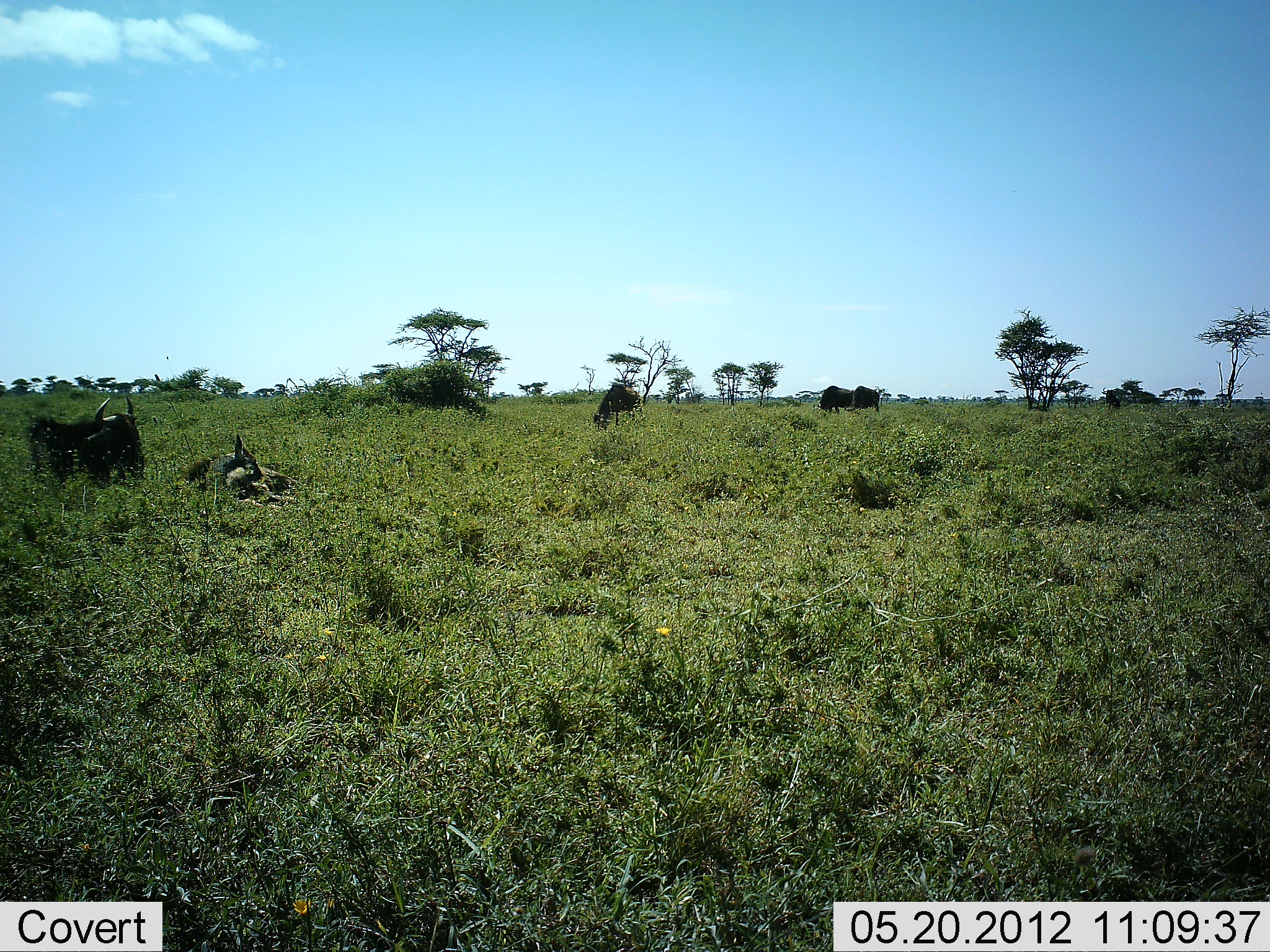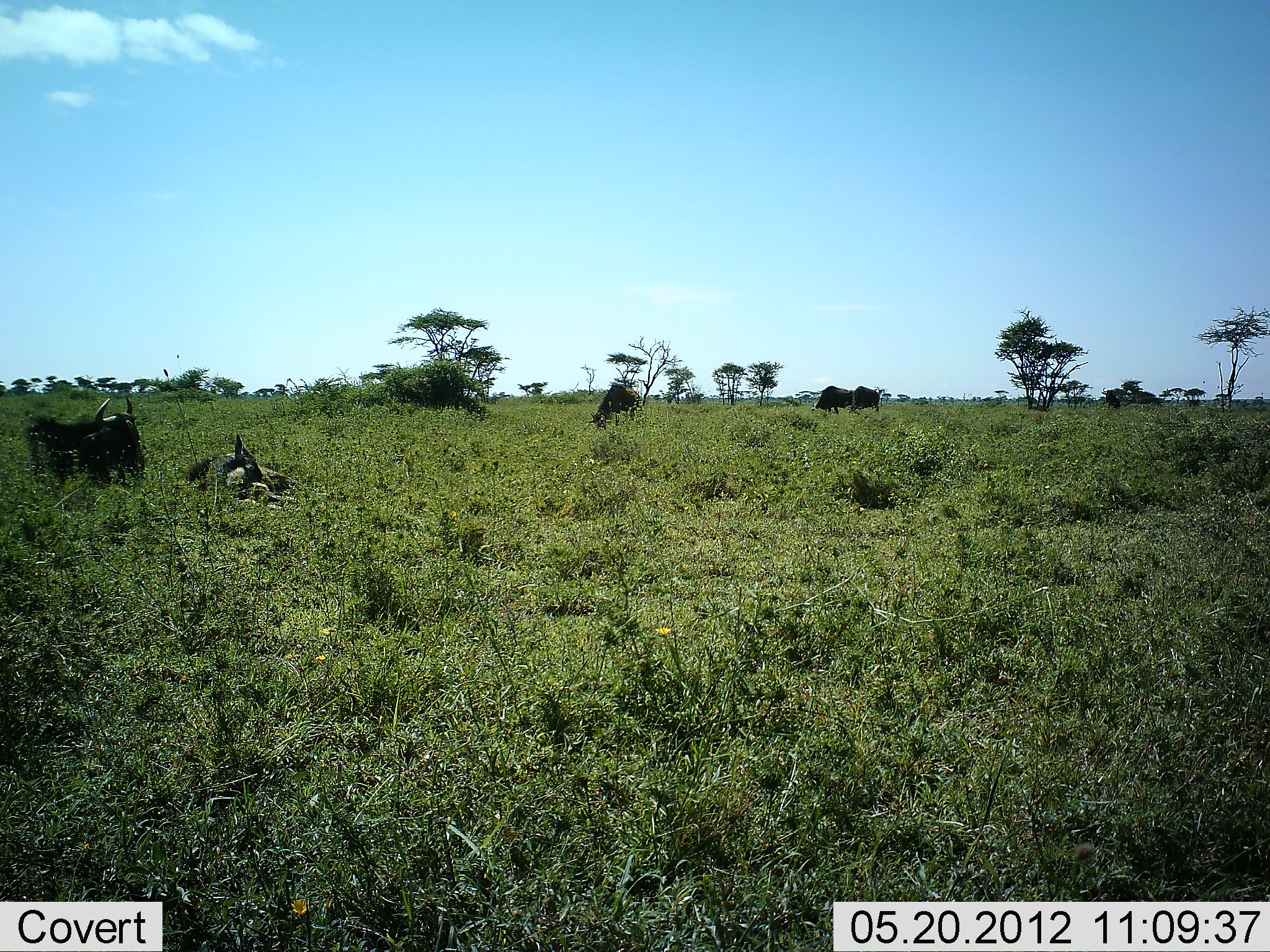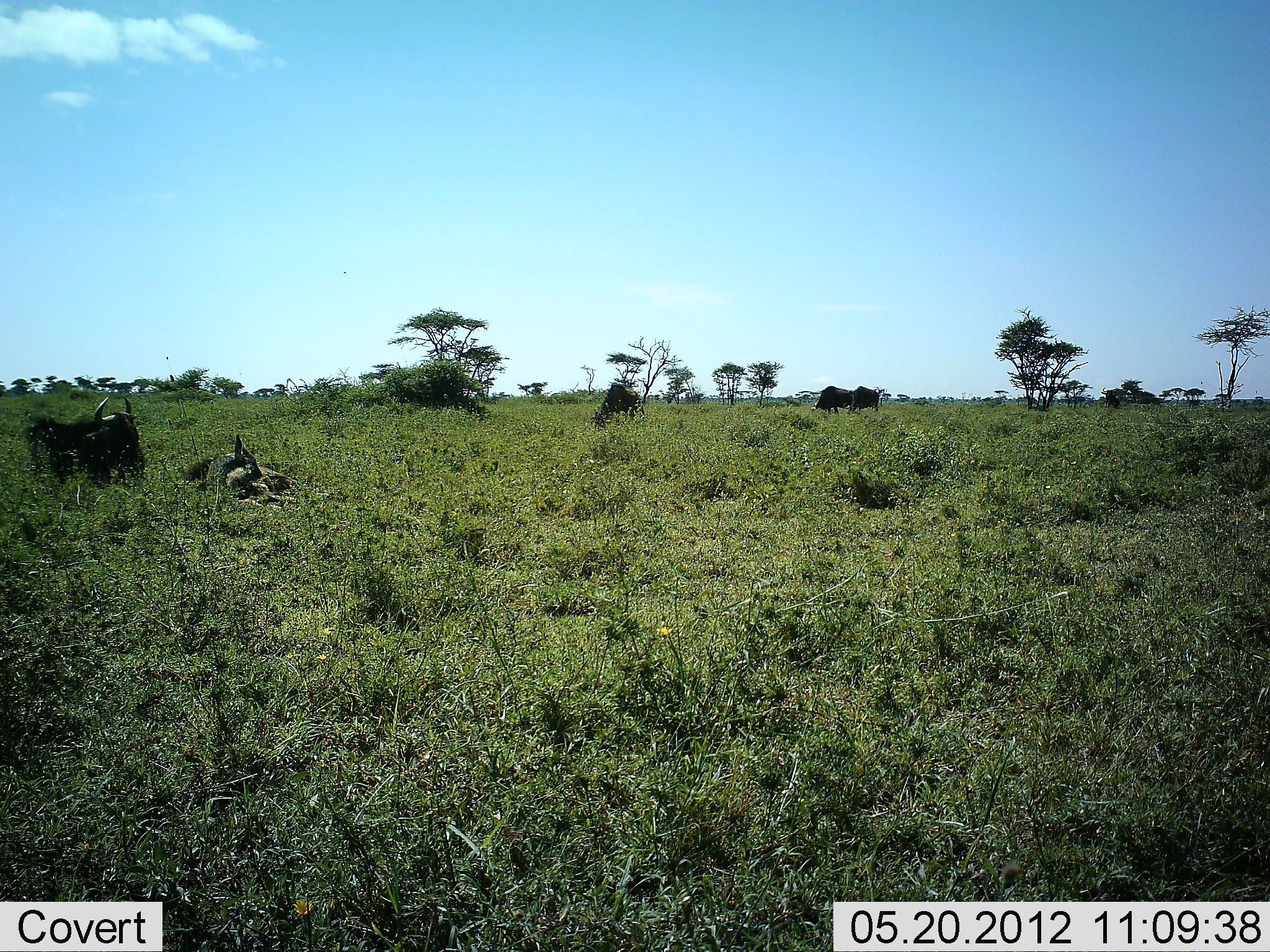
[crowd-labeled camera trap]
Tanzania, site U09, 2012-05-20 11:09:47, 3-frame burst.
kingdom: Animalia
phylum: Chordata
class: Mammalia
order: Artiodactyla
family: Bovidae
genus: Connochaetes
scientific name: Connochaetes taurinus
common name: blue wildebeest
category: wildebeest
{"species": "wildebeest (blue wildebeest) (Connochaetes taurinus)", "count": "5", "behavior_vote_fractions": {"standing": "80%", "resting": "80%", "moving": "10%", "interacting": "0%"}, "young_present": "0%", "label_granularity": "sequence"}